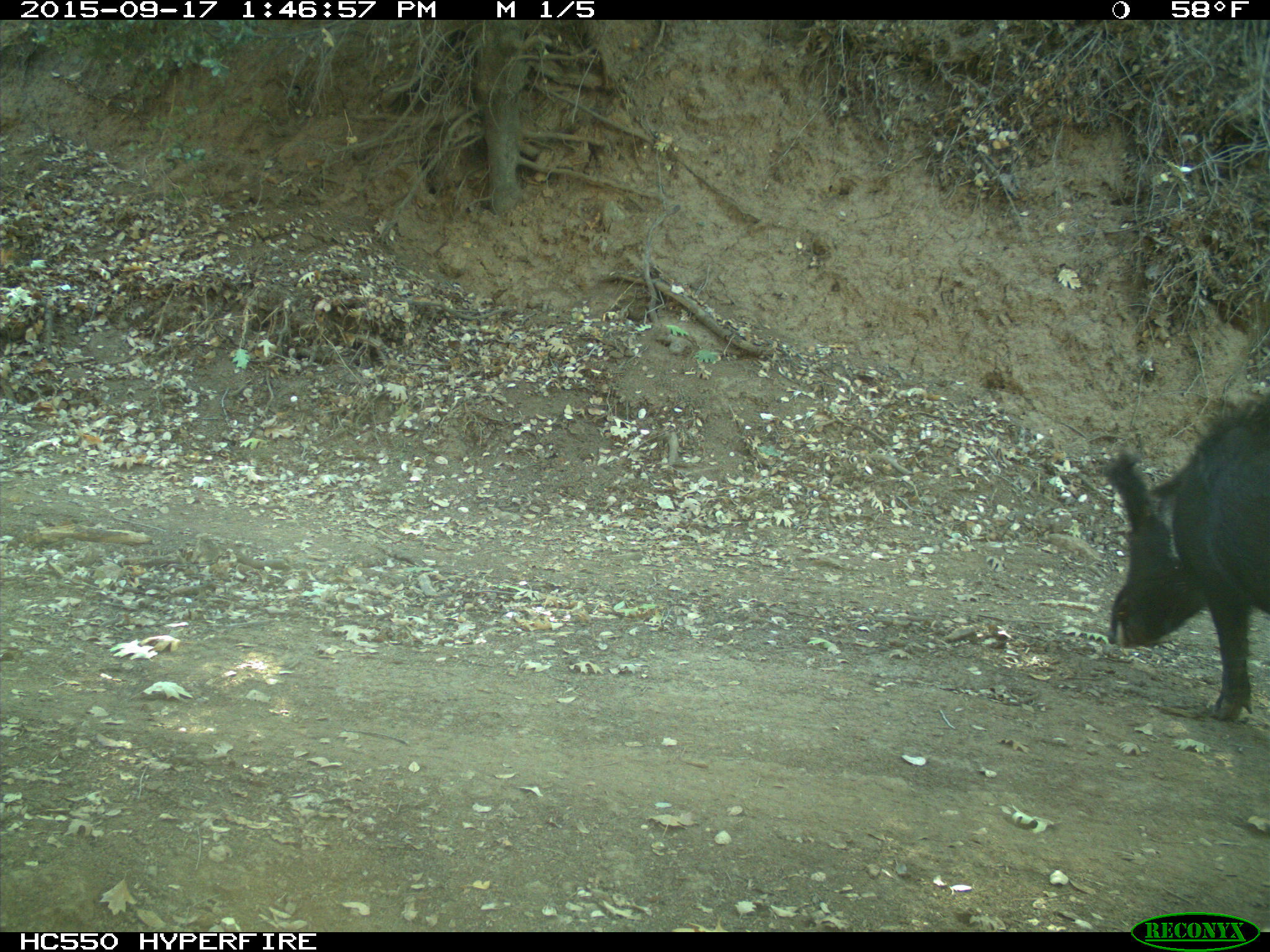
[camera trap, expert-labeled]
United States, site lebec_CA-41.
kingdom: Animalia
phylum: Chordata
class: Mammalia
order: Artiodactyla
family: Suidae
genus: Sus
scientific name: Sus scrofa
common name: wild boar